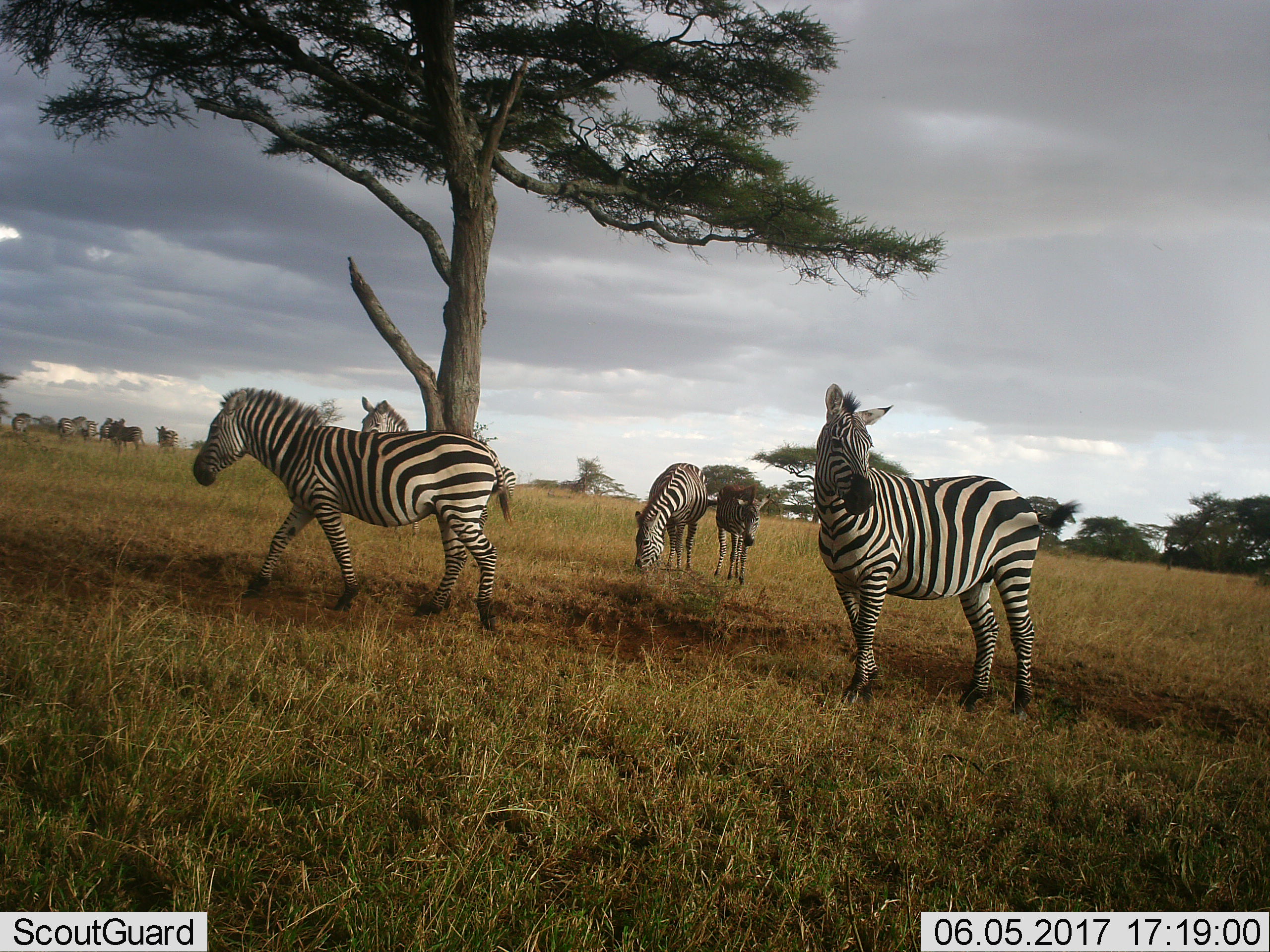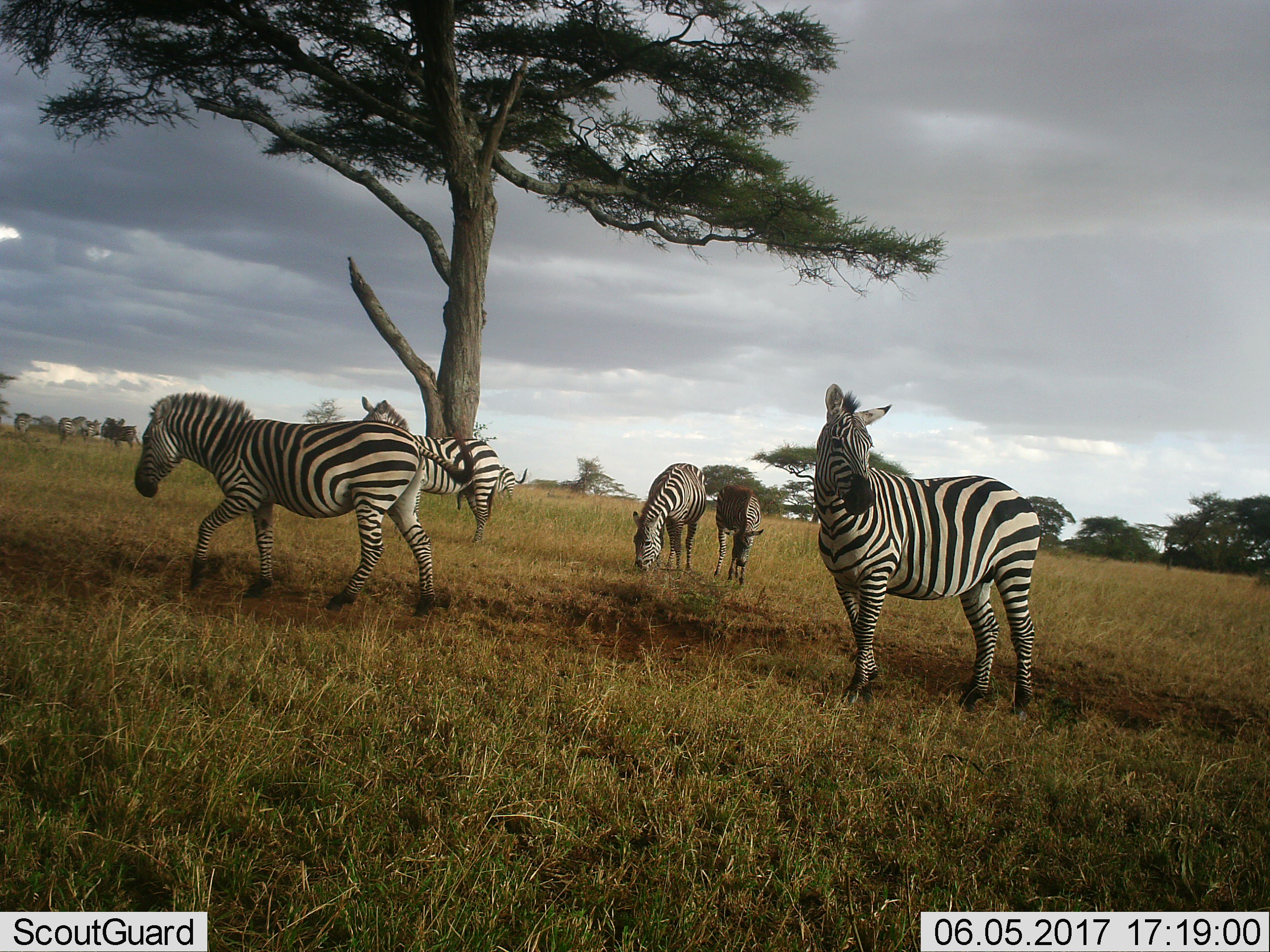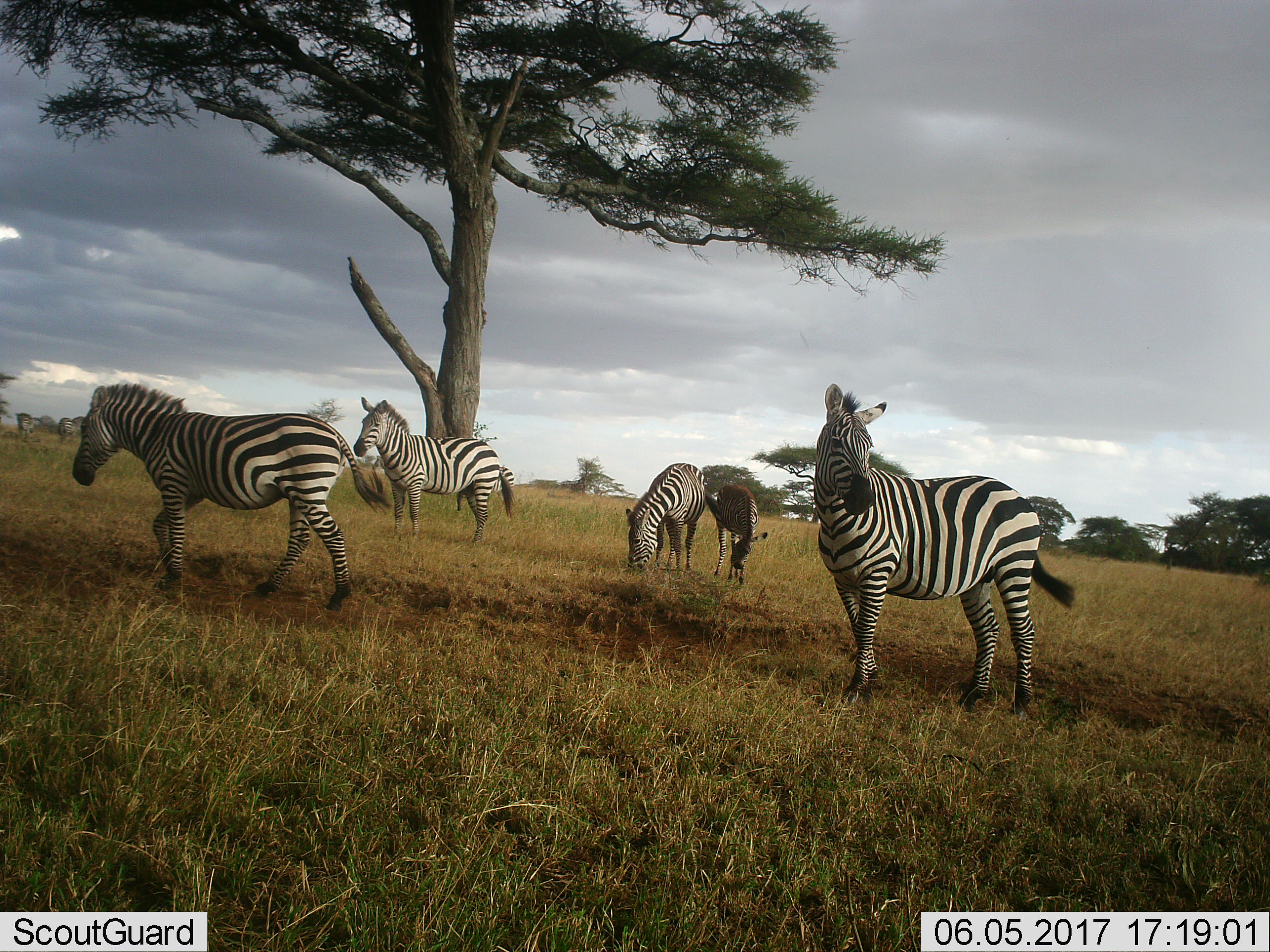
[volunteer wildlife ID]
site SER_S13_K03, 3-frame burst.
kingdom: Animalia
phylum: Chordata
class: Mammalia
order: Perissodactyla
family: Equidae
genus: Equus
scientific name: Equus quagga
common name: plains zebra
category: zebraplains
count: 5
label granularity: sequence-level